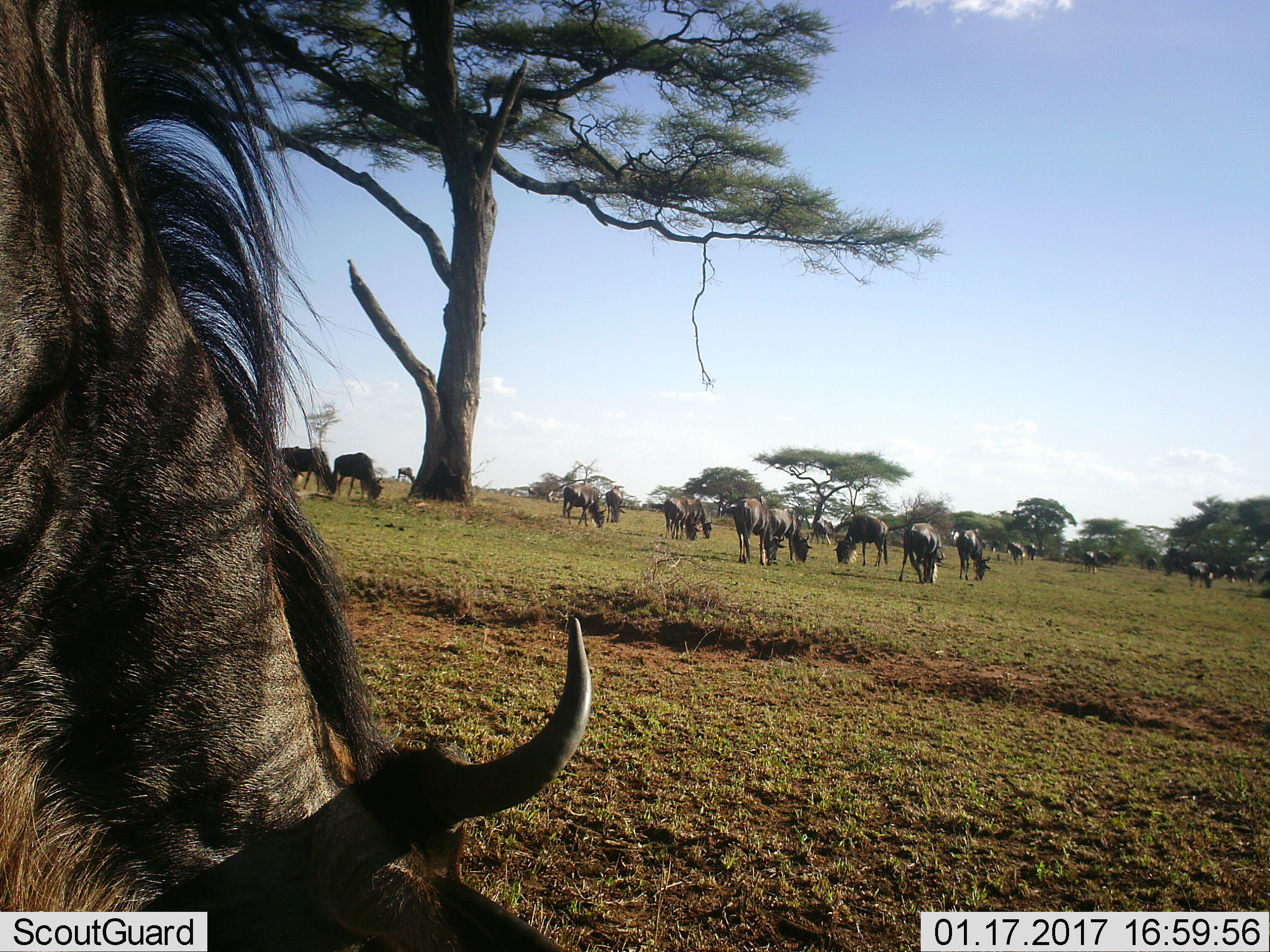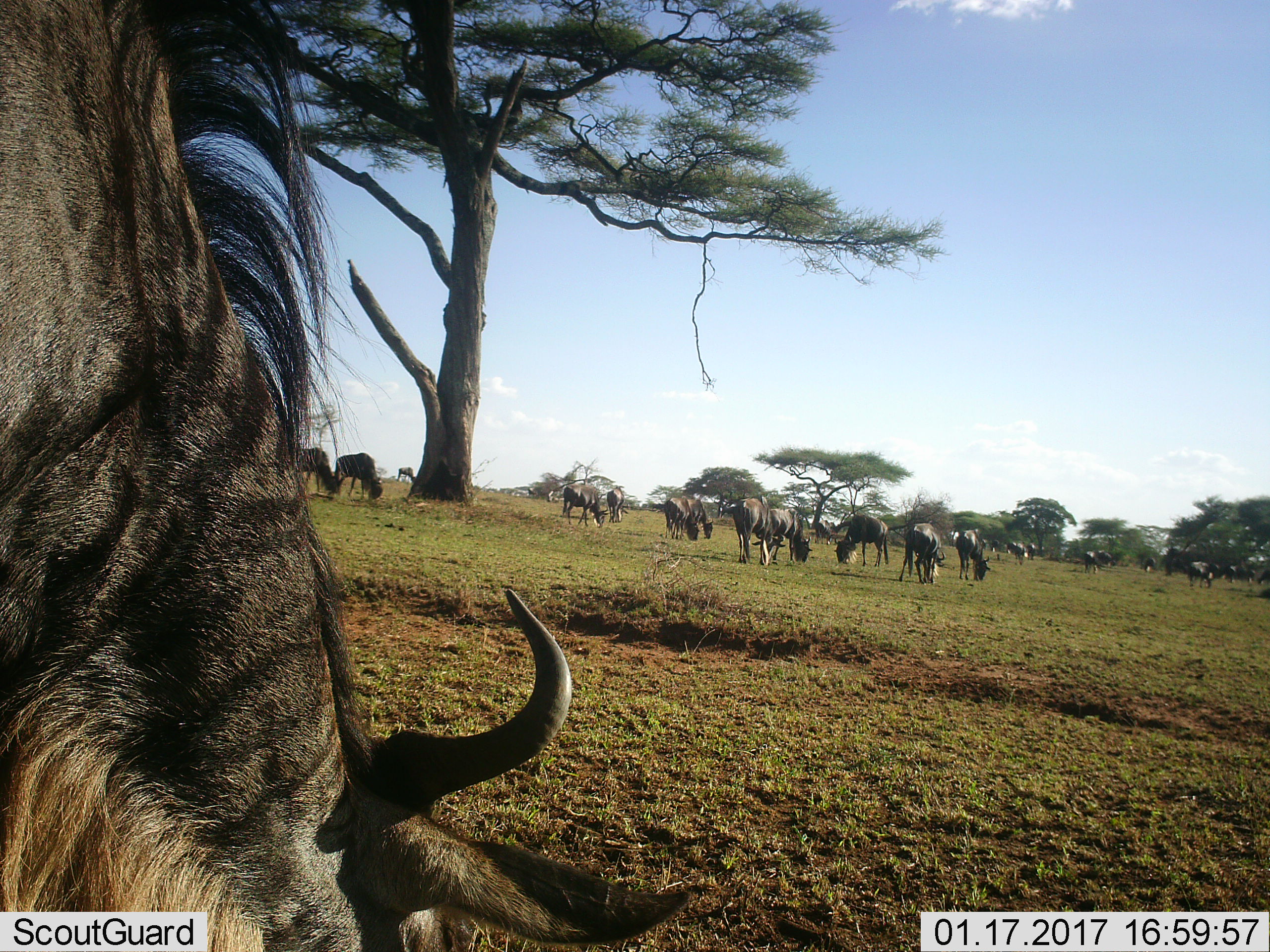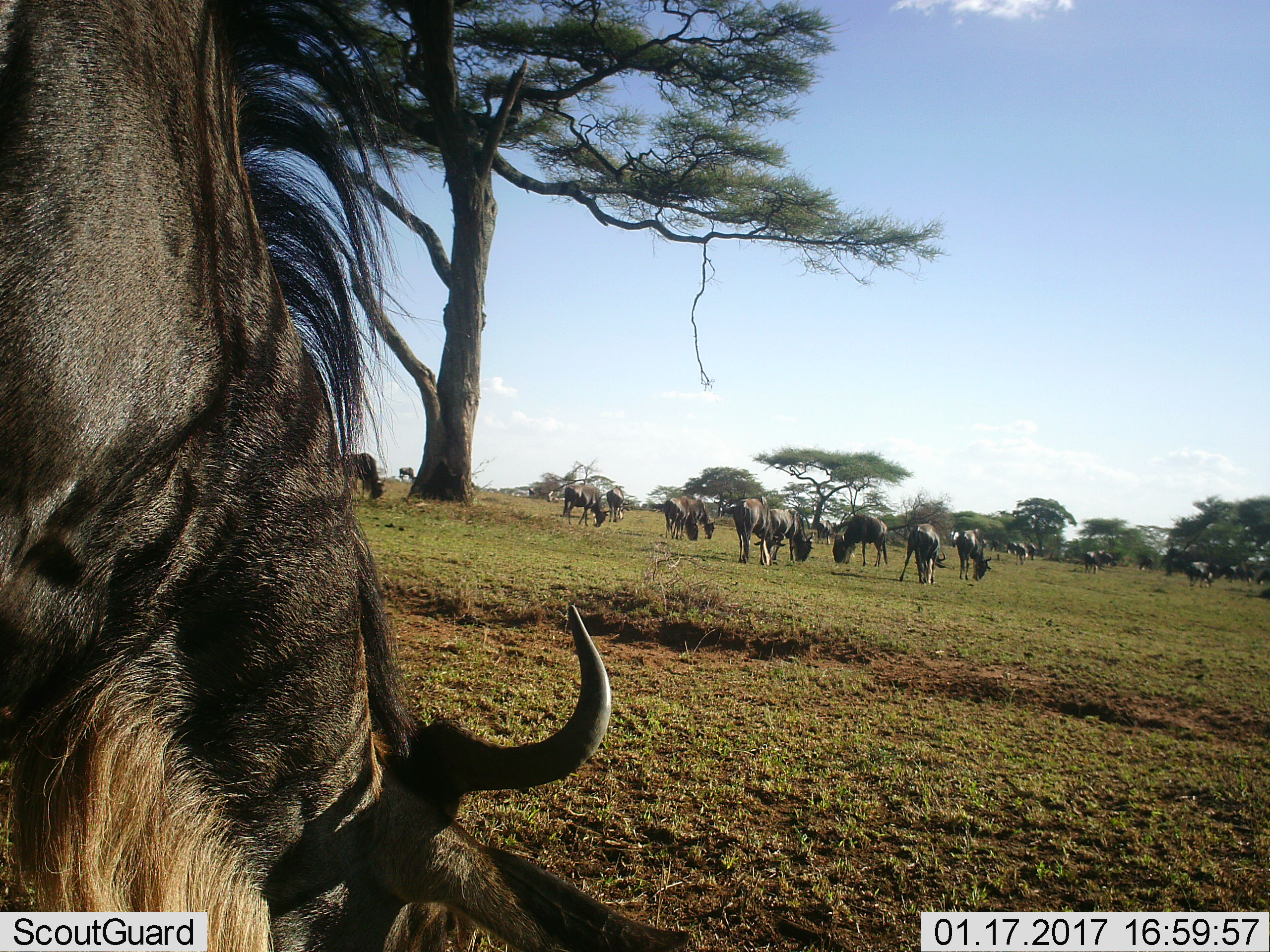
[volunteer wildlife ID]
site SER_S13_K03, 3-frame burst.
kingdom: Animalia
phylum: Chordata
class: Mammalia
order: Artiodactyla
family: Bovidae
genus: Connochaetes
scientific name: Connochaetes taurinus taurinus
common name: blue wildebeest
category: wildebeestblue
Wildebeestblue (blue wildebeest) (Connochaetes taurinus taurinus), count 11-50. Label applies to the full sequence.